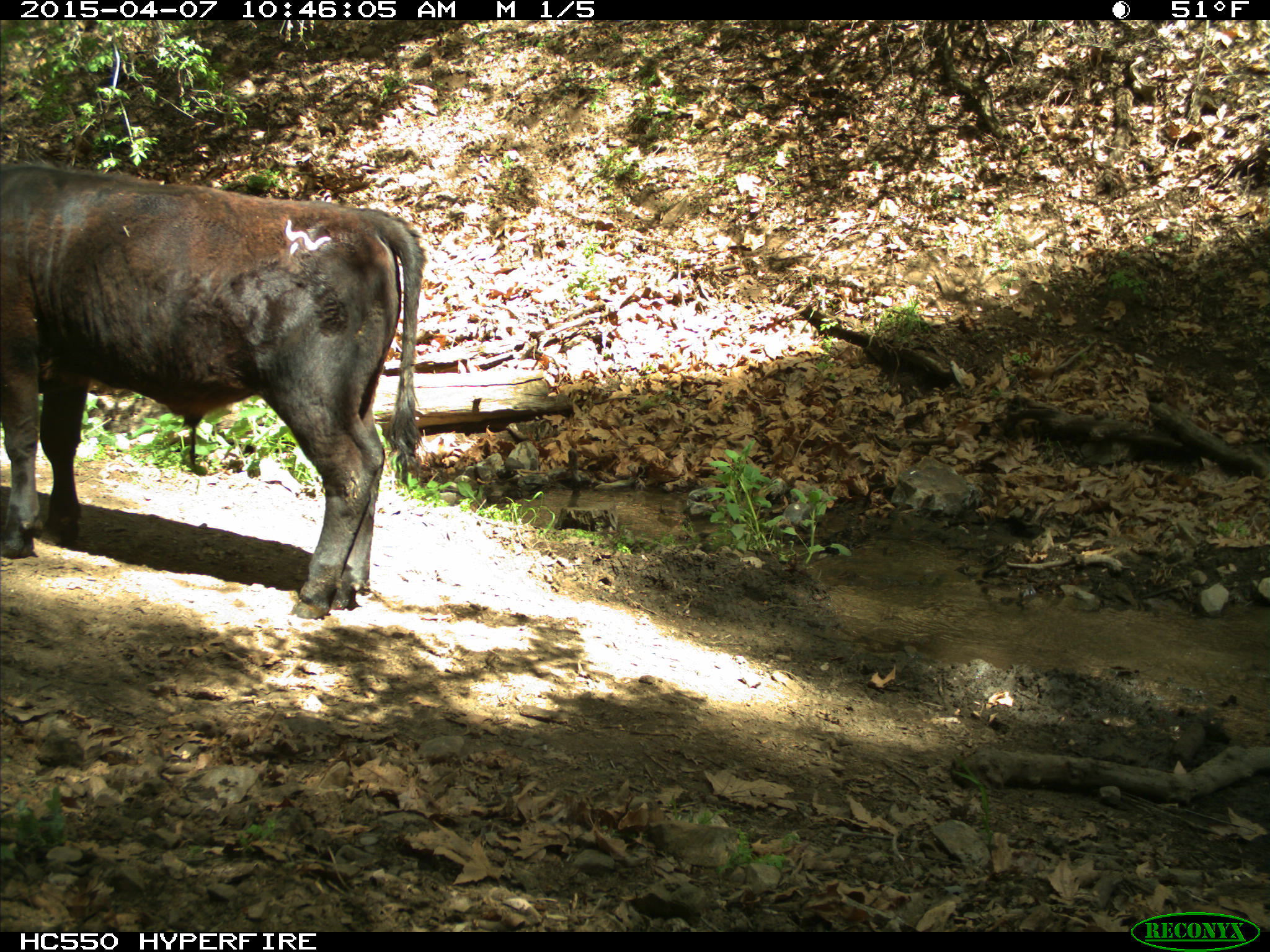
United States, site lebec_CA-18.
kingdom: Animalia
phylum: Chordata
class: Mammalia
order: Artiodactyla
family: Bovidae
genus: Bos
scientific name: Bos taurus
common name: domestic cow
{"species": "Bos taurus (domestic cow)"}